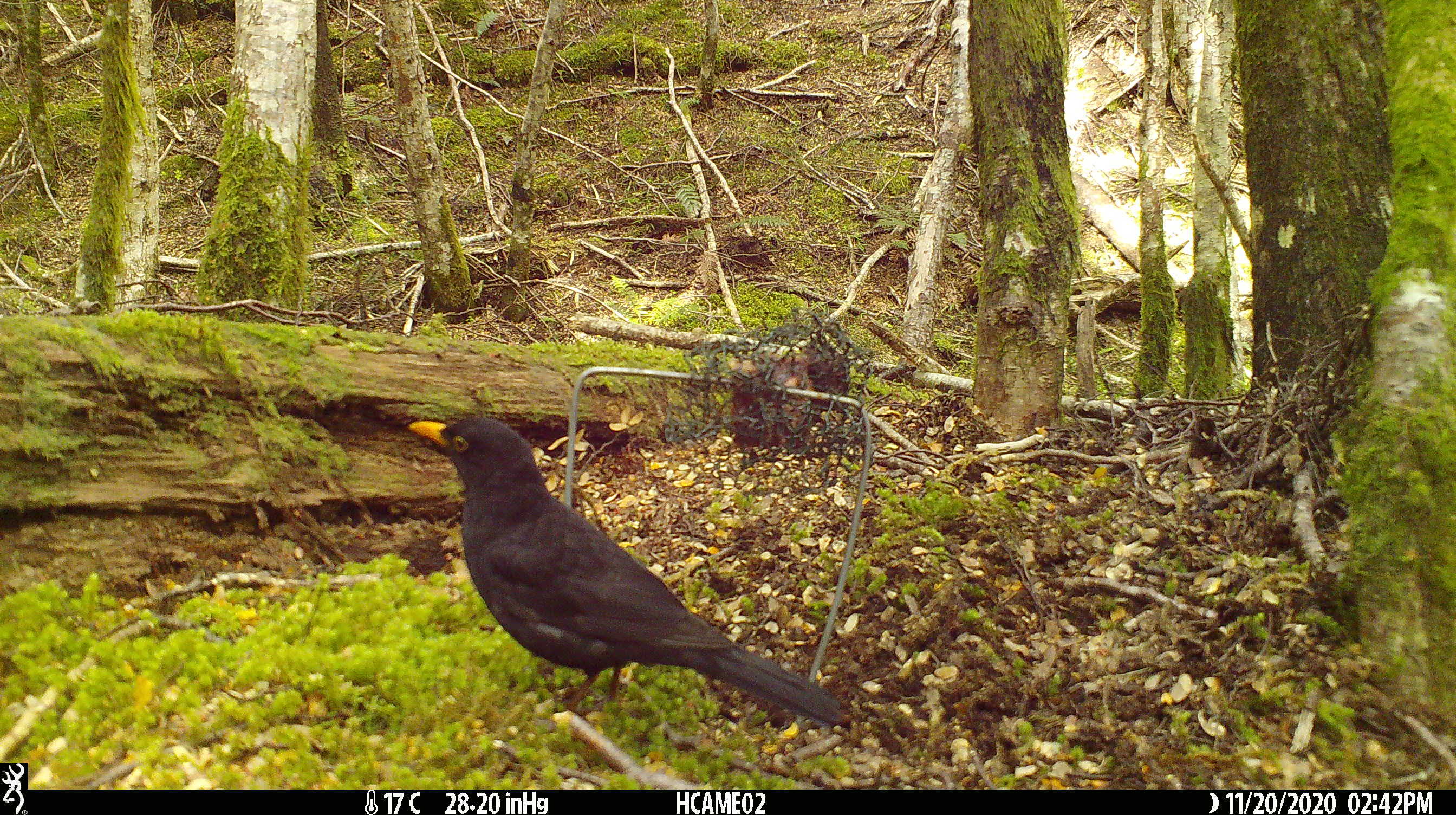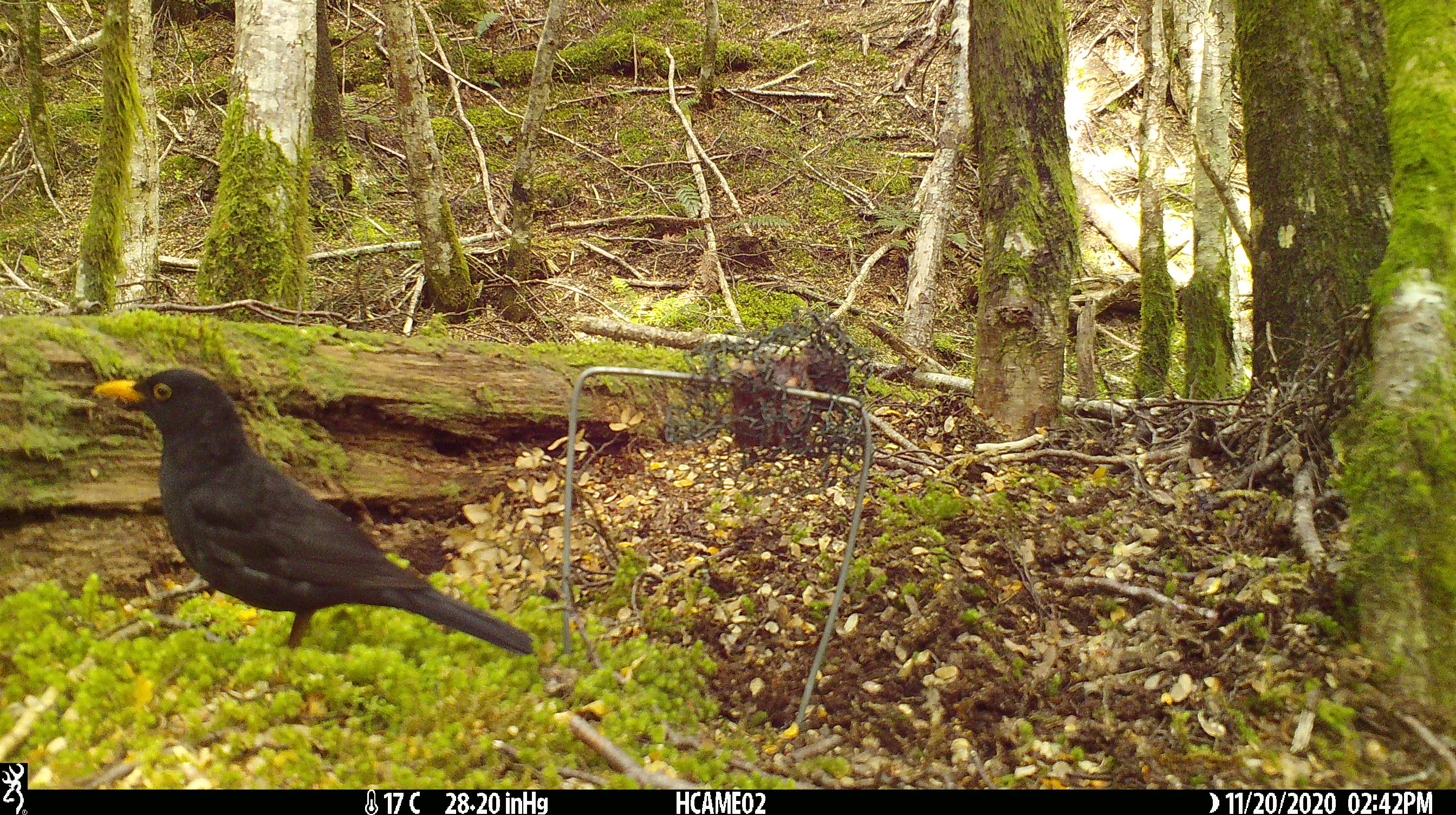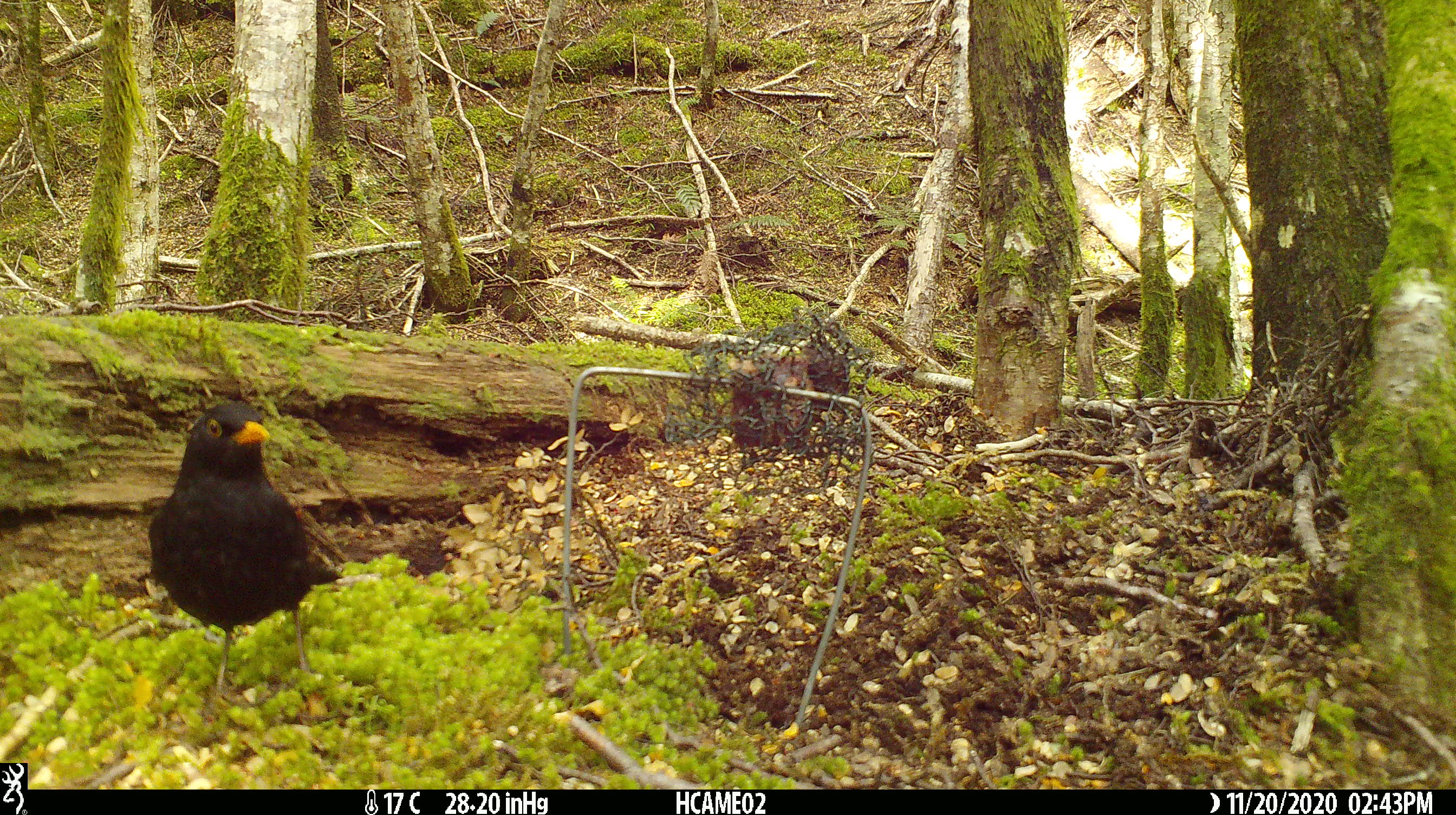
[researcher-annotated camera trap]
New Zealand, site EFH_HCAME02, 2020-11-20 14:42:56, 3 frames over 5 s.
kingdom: Animalia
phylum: Chordata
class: Aves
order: Passeriformes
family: Turdidae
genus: Turdus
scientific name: Turdus merula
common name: eurasian blackbird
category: blackbird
Blackbird (eurasian blackbird) (Turdus merula).